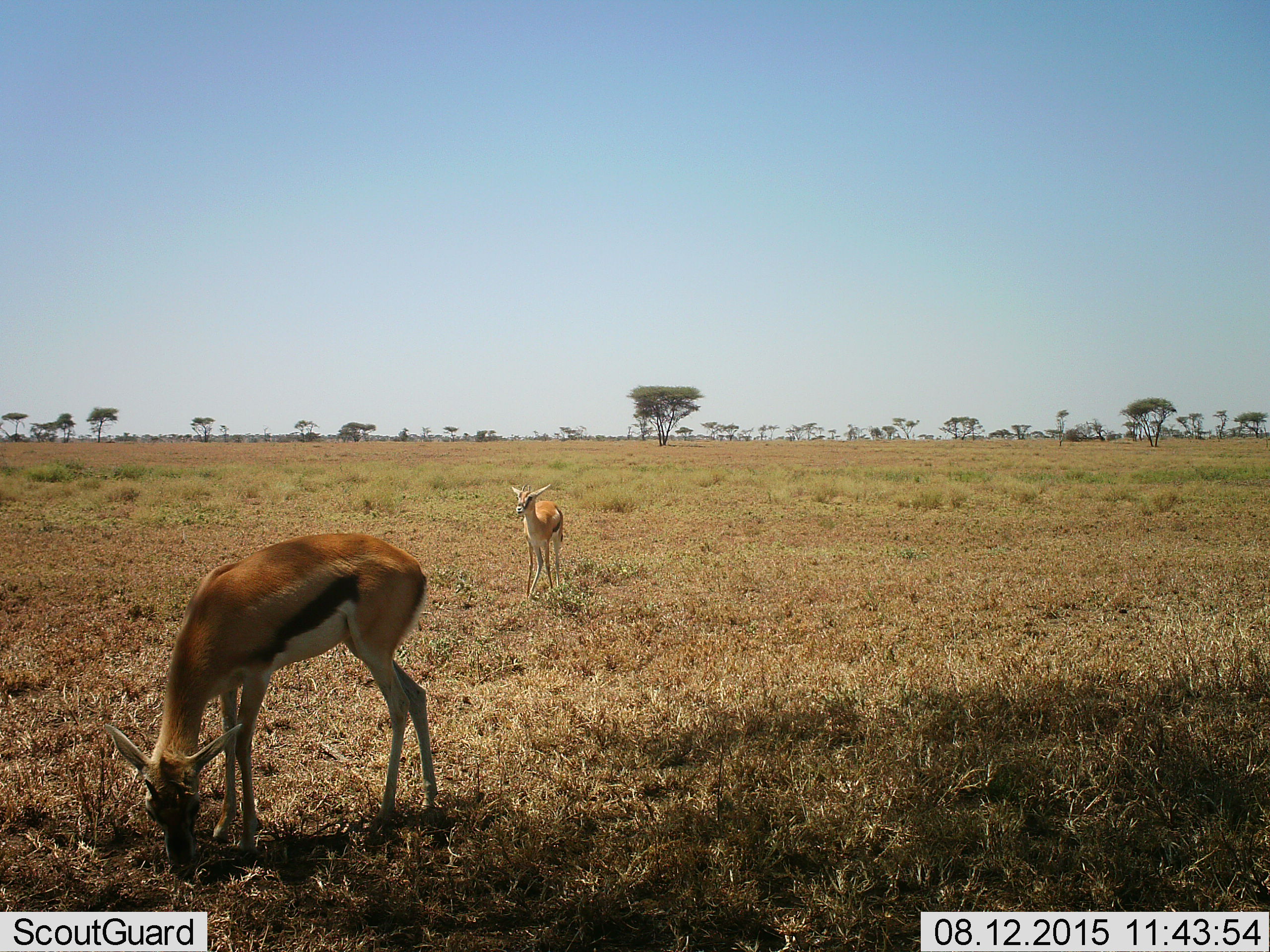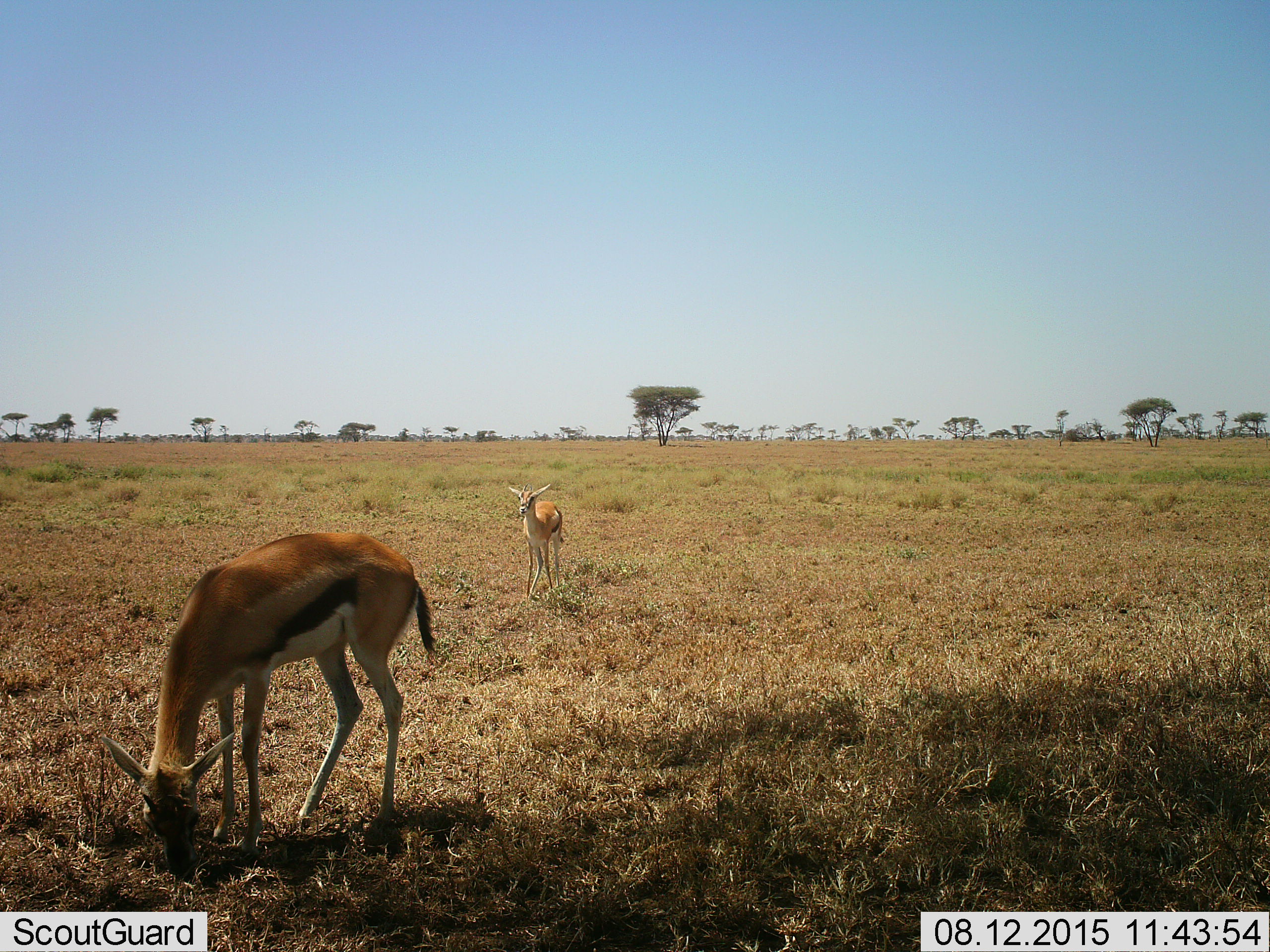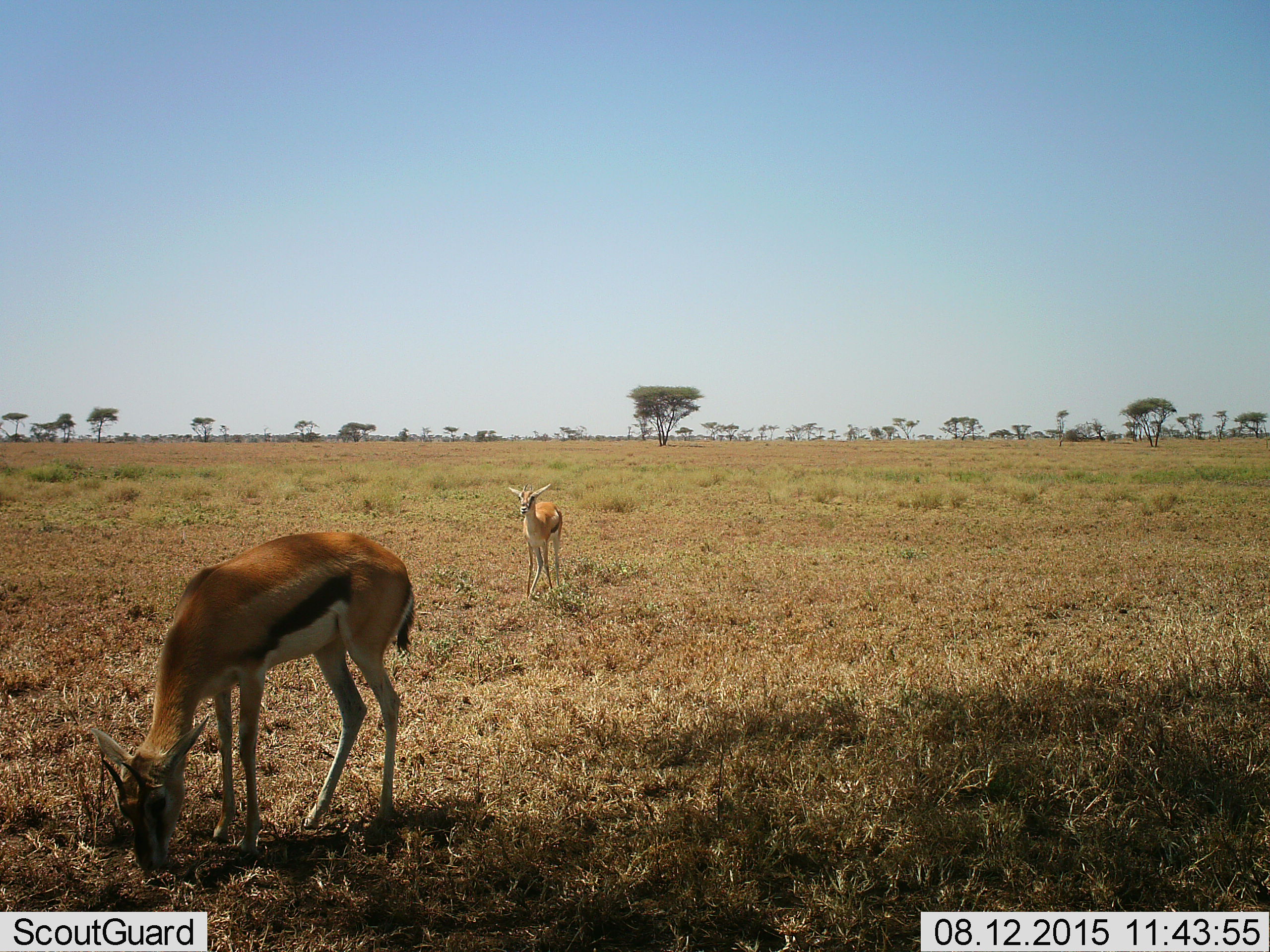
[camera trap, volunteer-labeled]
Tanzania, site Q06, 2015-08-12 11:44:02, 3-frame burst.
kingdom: Animalia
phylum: Chordata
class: Mammalia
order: Artiodactyla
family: Bovidae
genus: Eudorcas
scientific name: Eudorcas thomsonii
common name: thomson's gazelle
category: gazellethomsons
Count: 2.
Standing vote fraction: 78%.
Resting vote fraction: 0%.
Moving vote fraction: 22%.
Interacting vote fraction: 0%.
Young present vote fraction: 33%.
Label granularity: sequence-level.